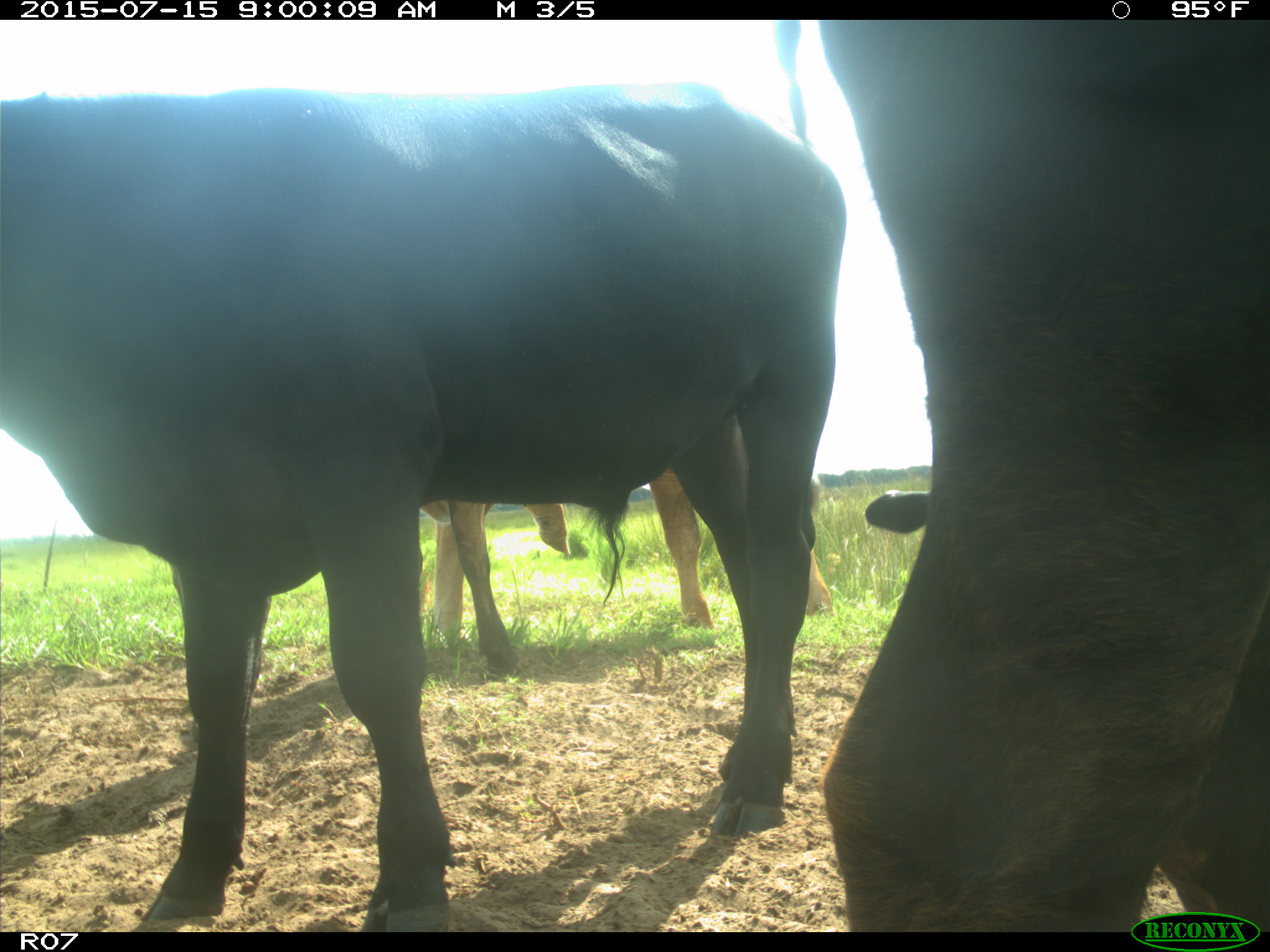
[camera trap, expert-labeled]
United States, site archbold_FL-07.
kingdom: Animalia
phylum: Chordata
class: Mammalia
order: Artiodactyla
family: Bovidae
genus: Bos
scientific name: Bos taurus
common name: domestic cow